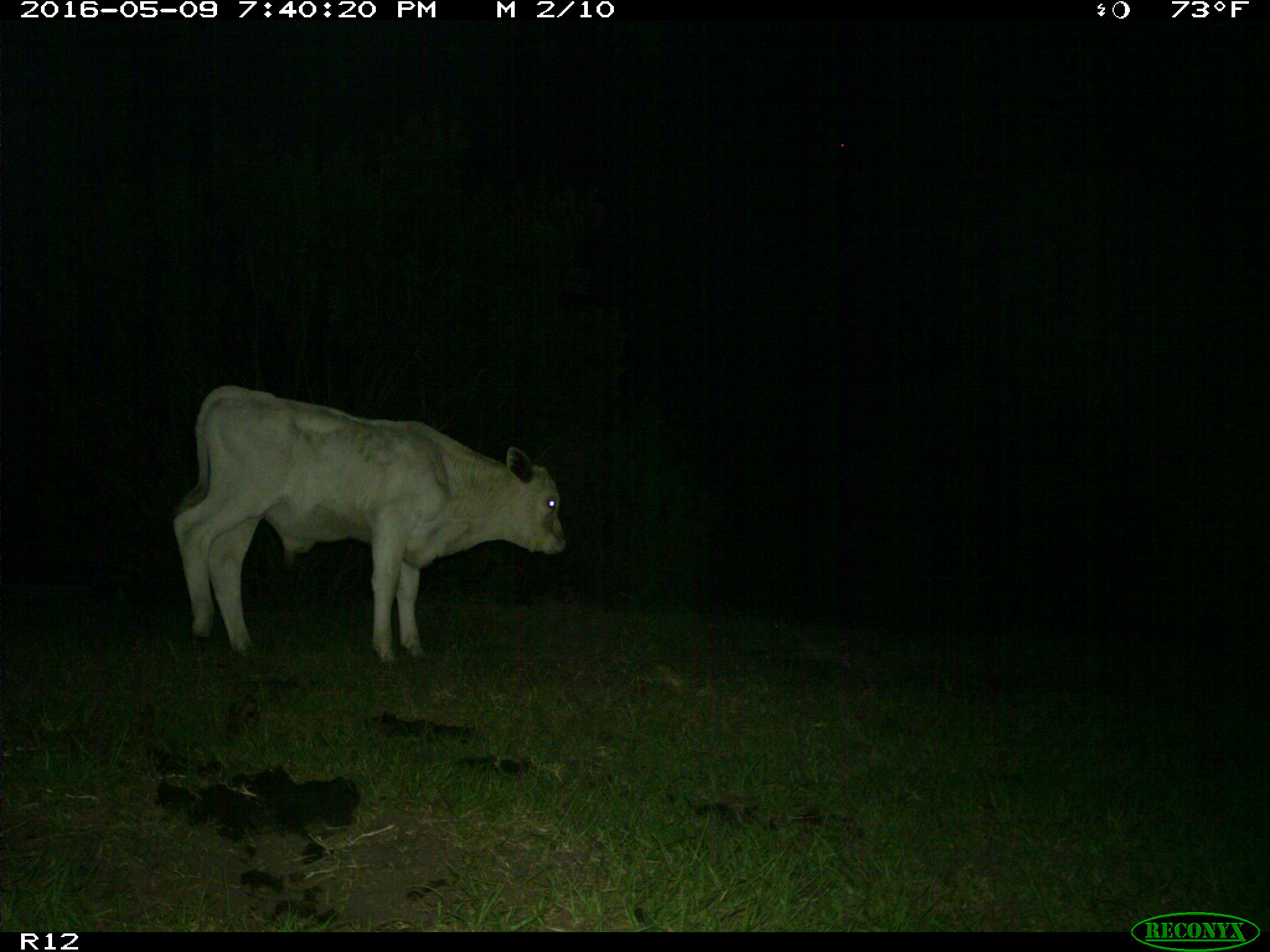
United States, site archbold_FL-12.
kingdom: Animalia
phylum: Chordata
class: Mammalia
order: Artiodactyla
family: Bovidae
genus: Bos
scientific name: Bos taurus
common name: domestic cow